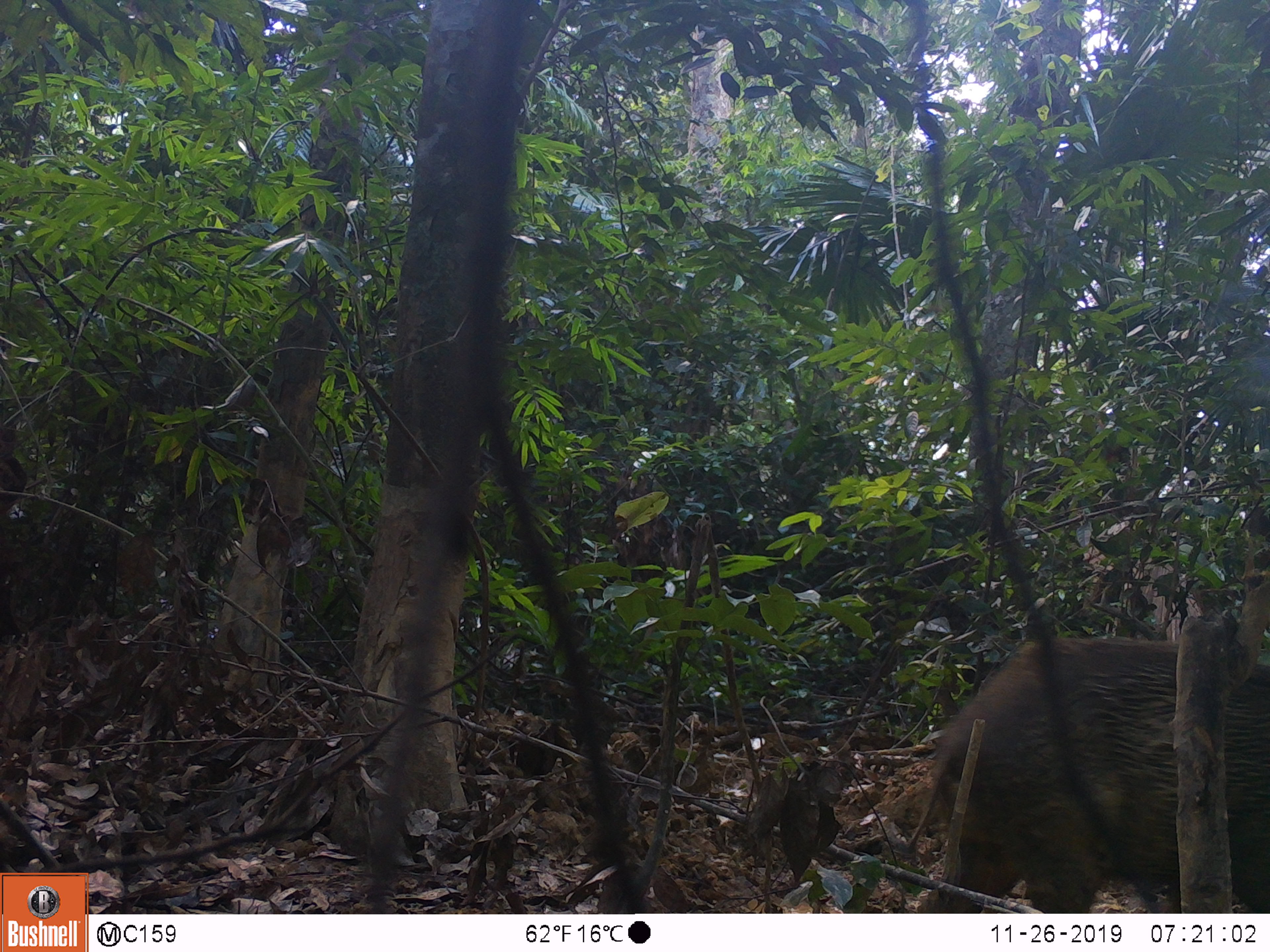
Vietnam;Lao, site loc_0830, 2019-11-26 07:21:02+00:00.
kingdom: Animalia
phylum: Chordata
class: Mammalia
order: Artiodactyla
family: Suidae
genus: Sus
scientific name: Sus scrofa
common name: eurasian wild pig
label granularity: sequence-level